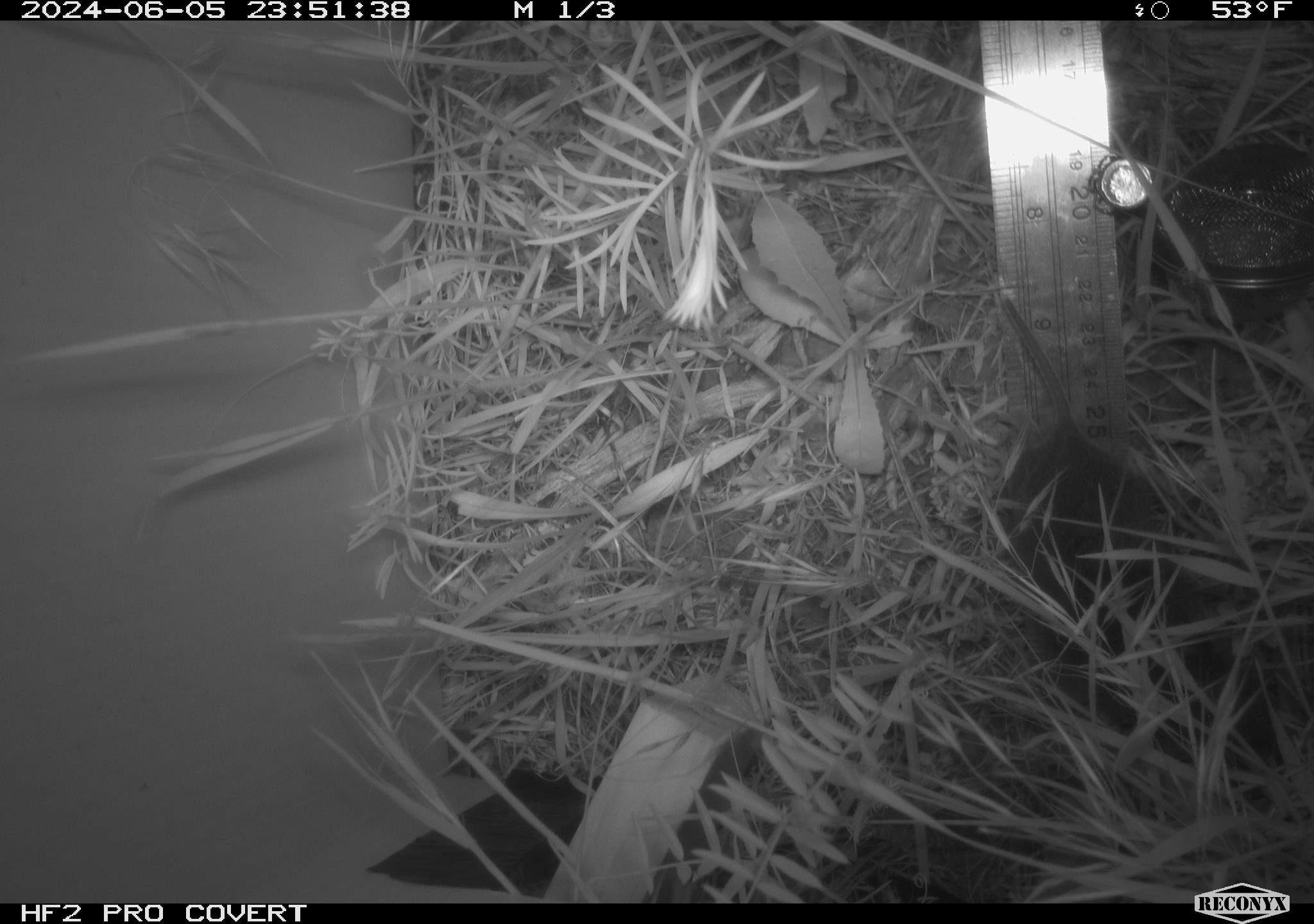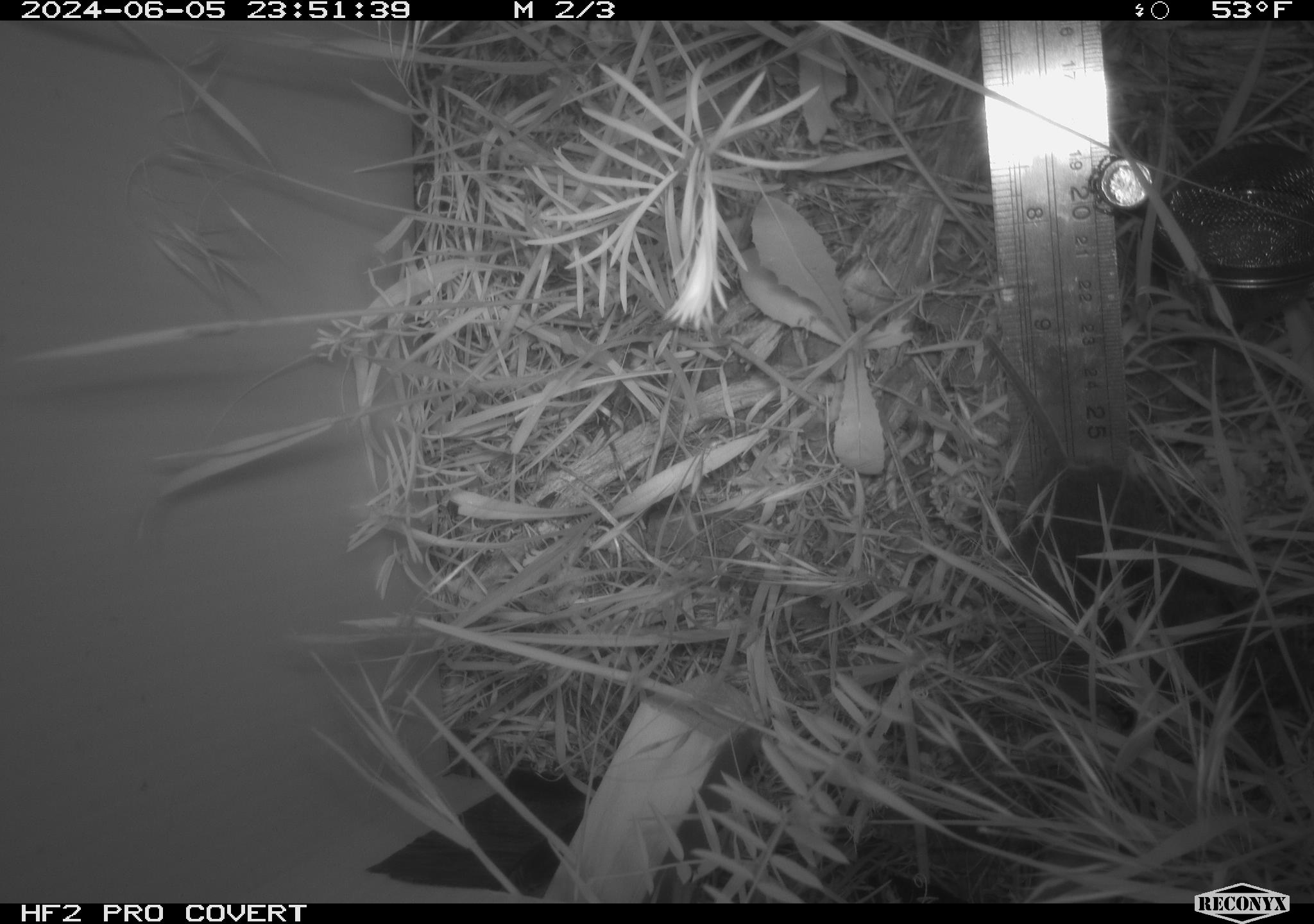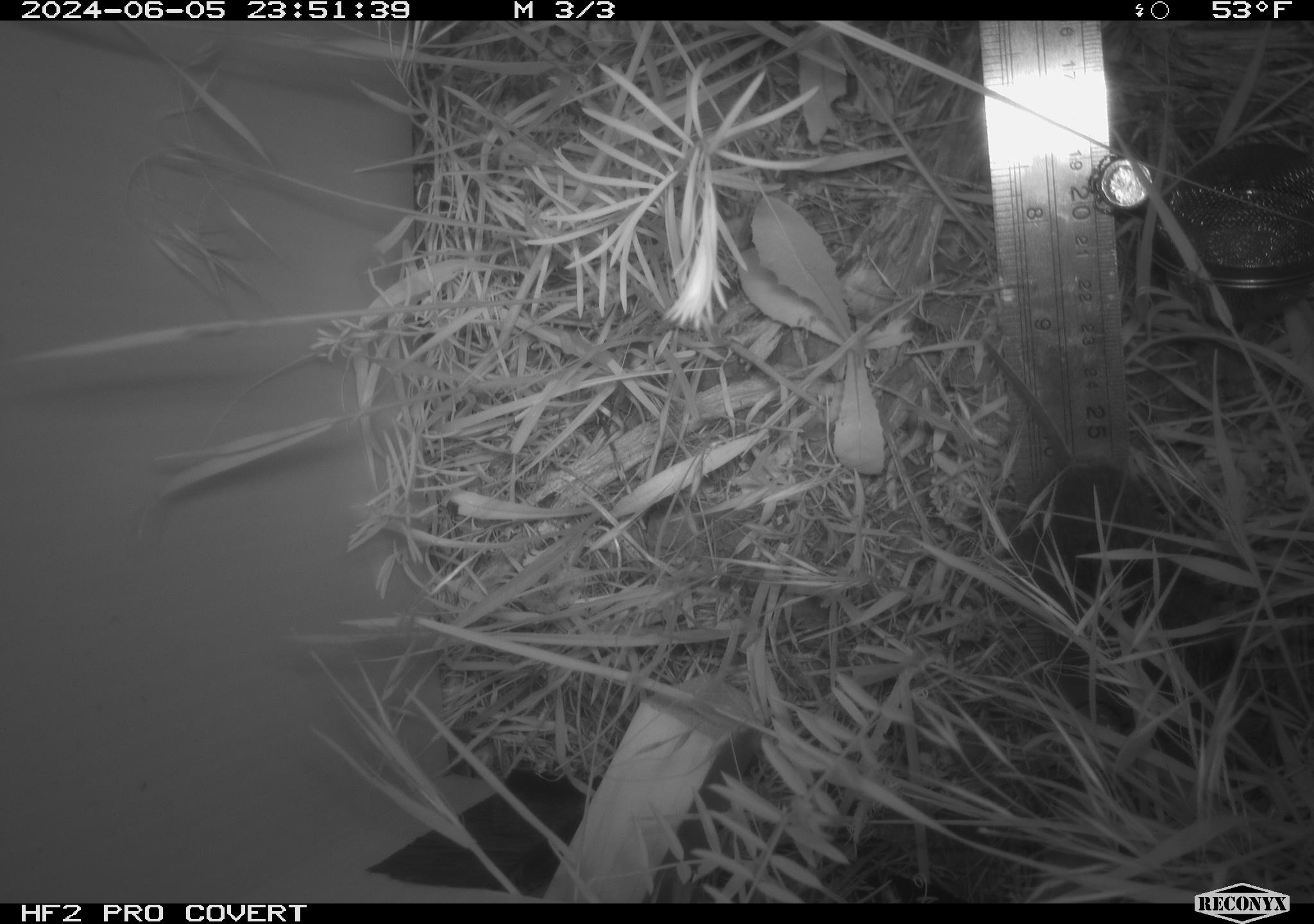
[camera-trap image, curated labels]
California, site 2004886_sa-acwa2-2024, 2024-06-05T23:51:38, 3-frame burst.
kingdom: Animalia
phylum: Chordata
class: Mammalia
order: Rodentia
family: Cricetidae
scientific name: Cricetidae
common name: hamsters, voles, lemmings, and allies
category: cricetidae family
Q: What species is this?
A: Cricetidae family (hamsters, voles, lemmings, and allies) (Cricetidae).